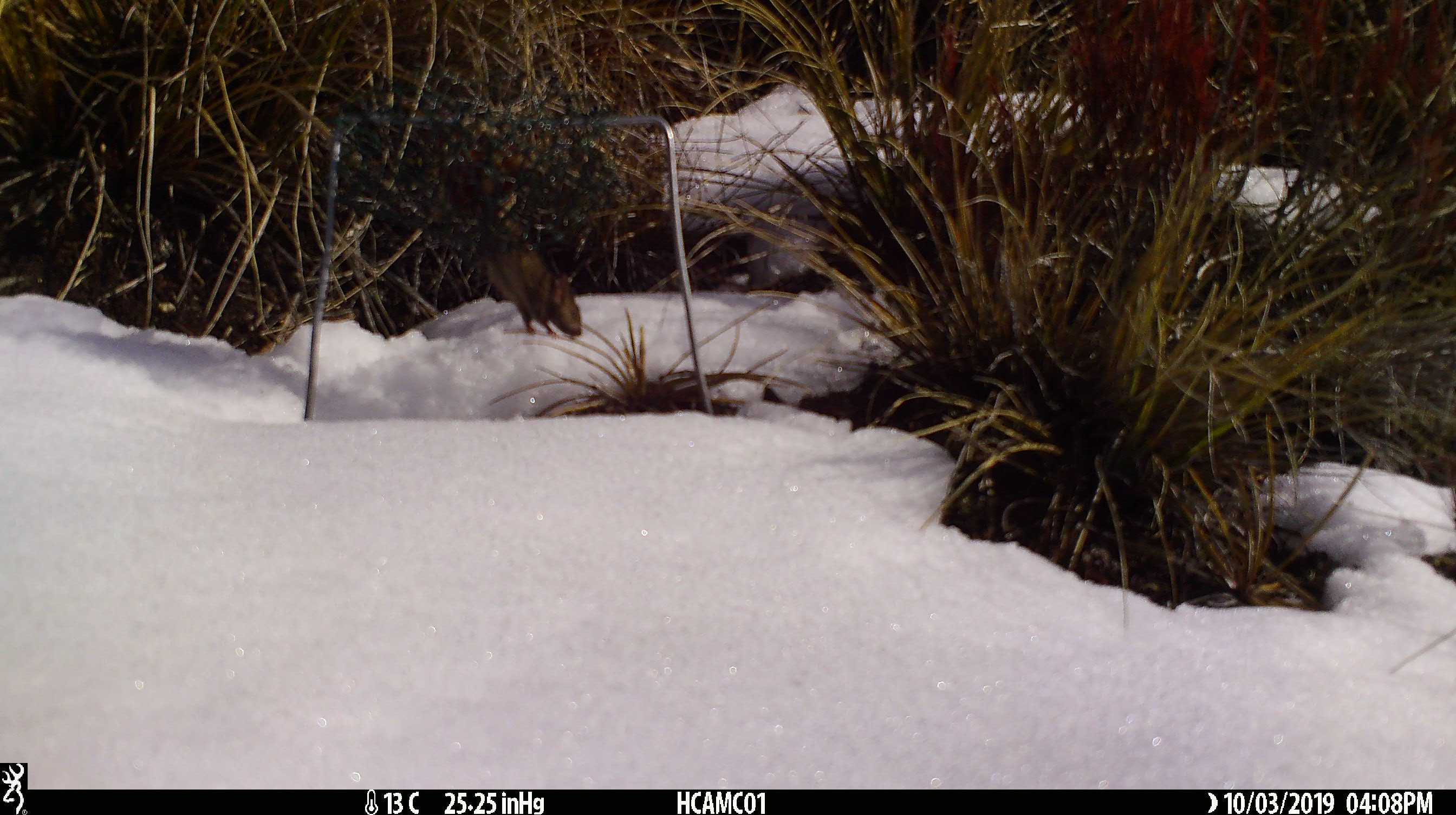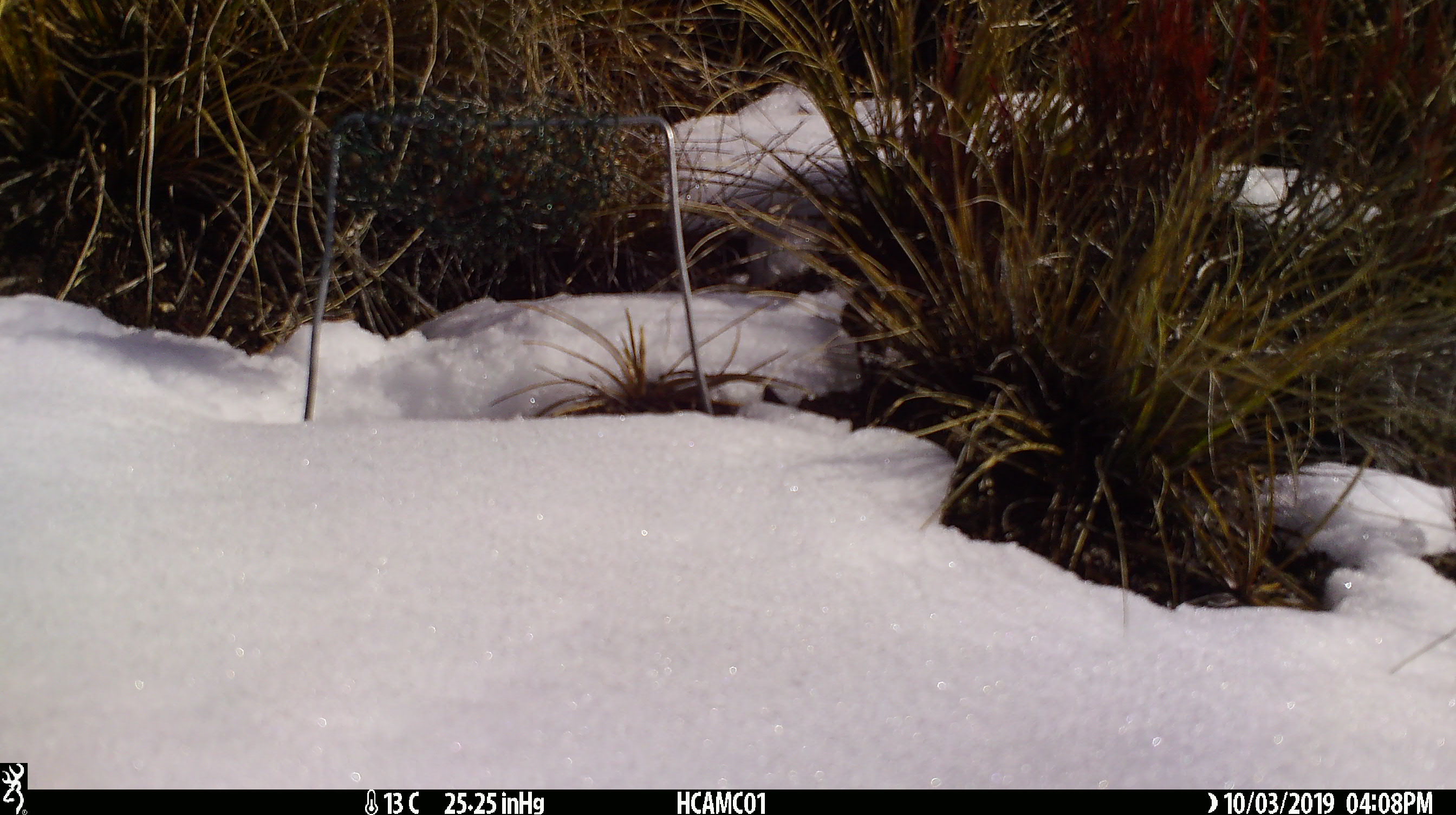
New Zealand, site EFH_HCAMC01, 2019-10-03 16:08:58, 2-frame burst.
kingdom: Animalia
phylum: Chordata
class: Mammalia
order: Rodentia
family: Muridae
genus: Mus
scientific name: Mus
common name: mouse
Mouse (Mus).